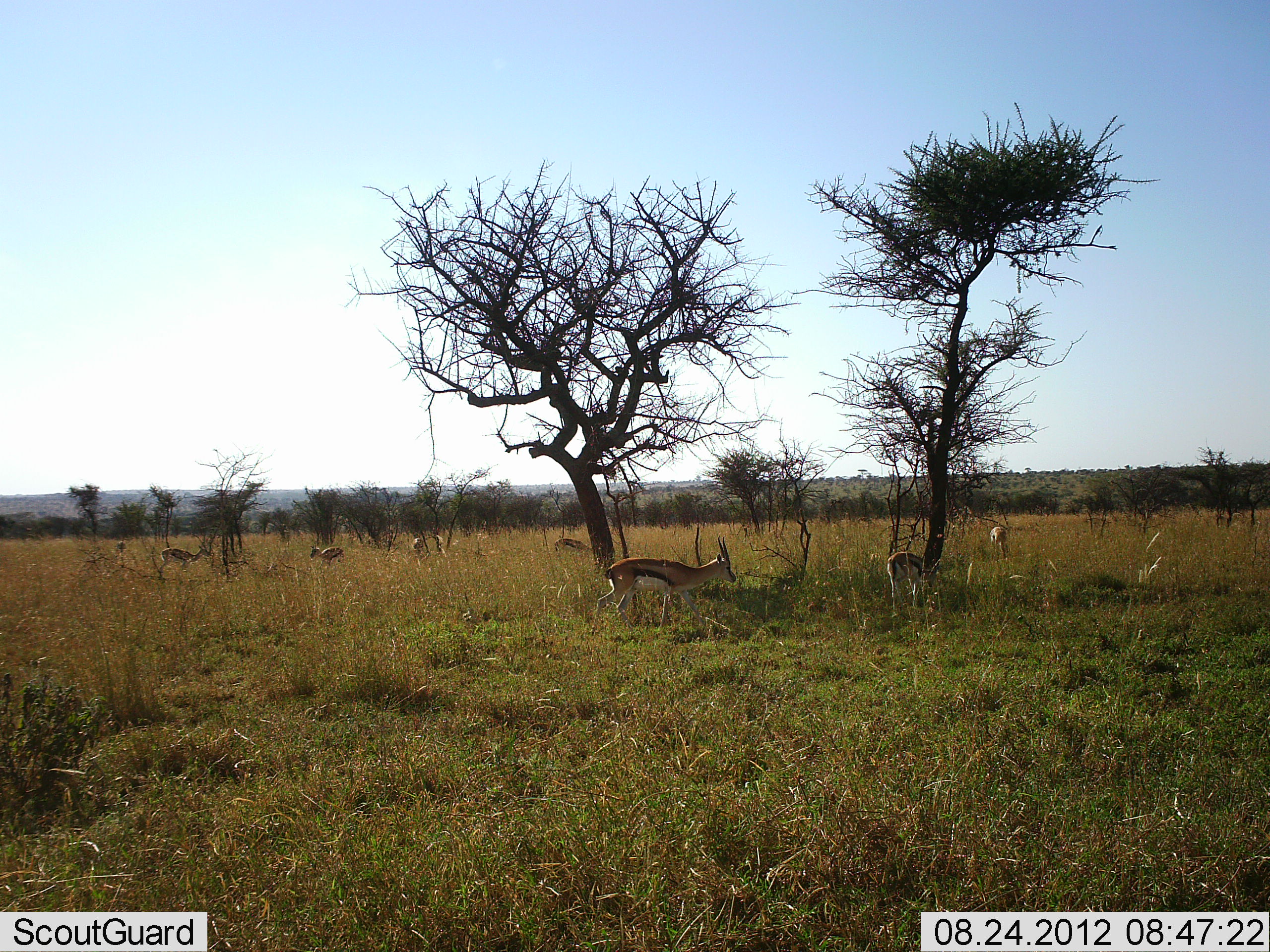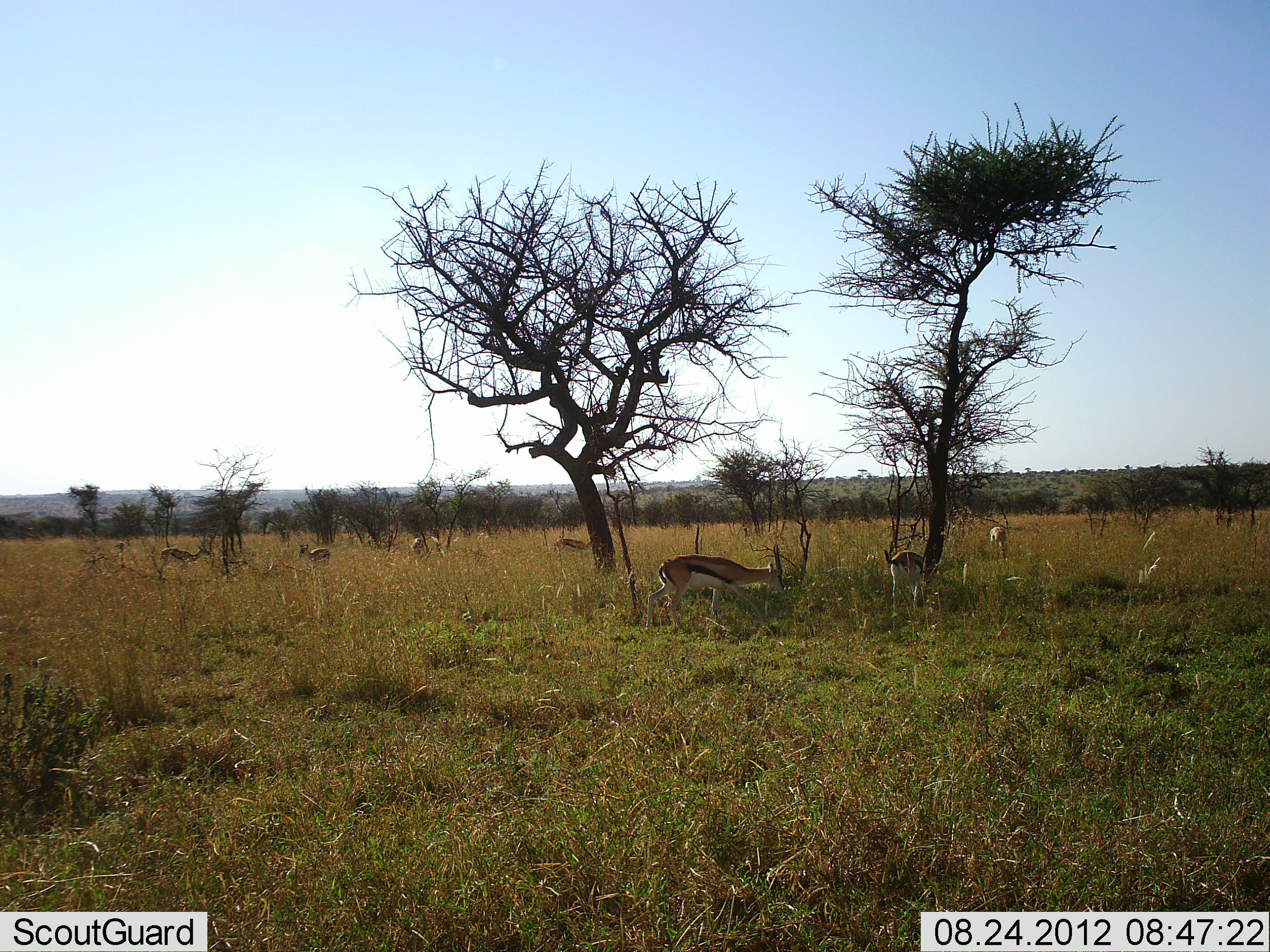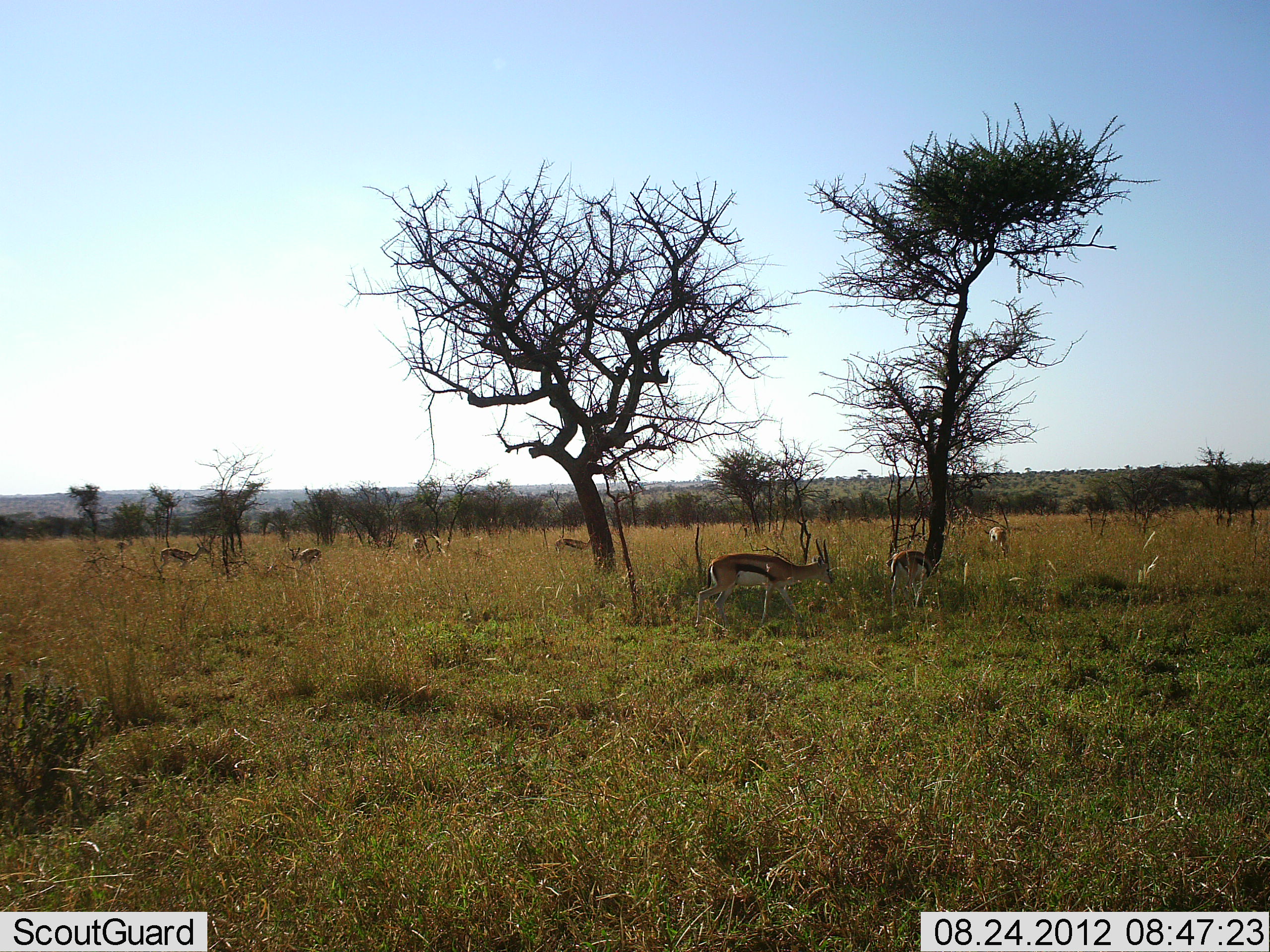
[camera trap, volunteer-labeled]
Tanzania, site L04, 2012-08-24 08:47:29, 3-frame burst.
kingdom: Animalia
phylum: Chordata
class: Mammalia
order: Artiodactyla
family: Bovidae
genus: Eudorcas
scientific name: Eudorcas thomsonii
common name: thomson's gazelle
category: gazellethomsons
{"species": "gazellethomsons (thomson's gazelle) (Eudorcas thomsonii)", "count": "7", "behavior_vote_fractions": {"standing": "80%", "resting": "0%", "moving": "80%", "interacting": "0%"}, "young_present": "0%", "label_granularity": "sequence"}